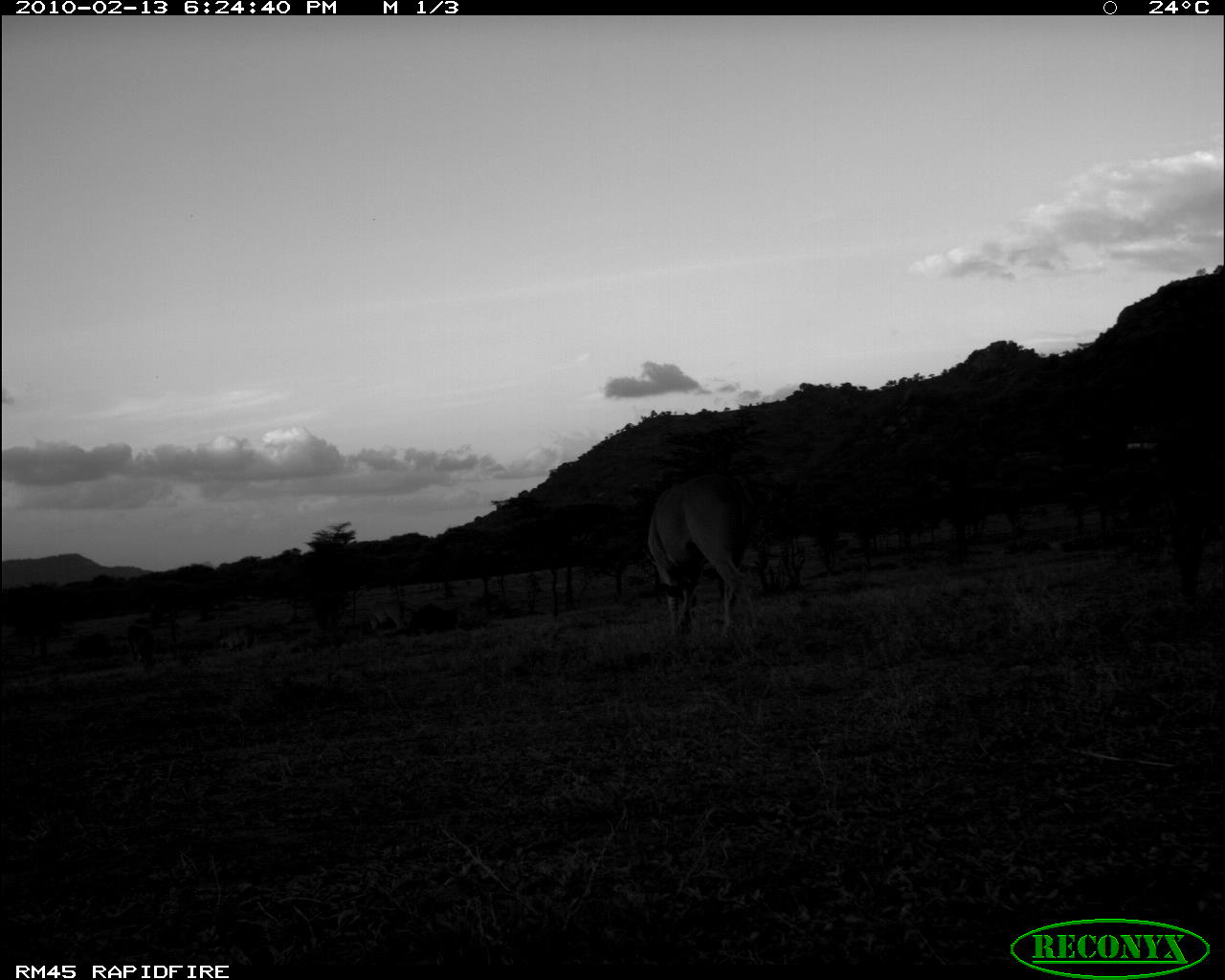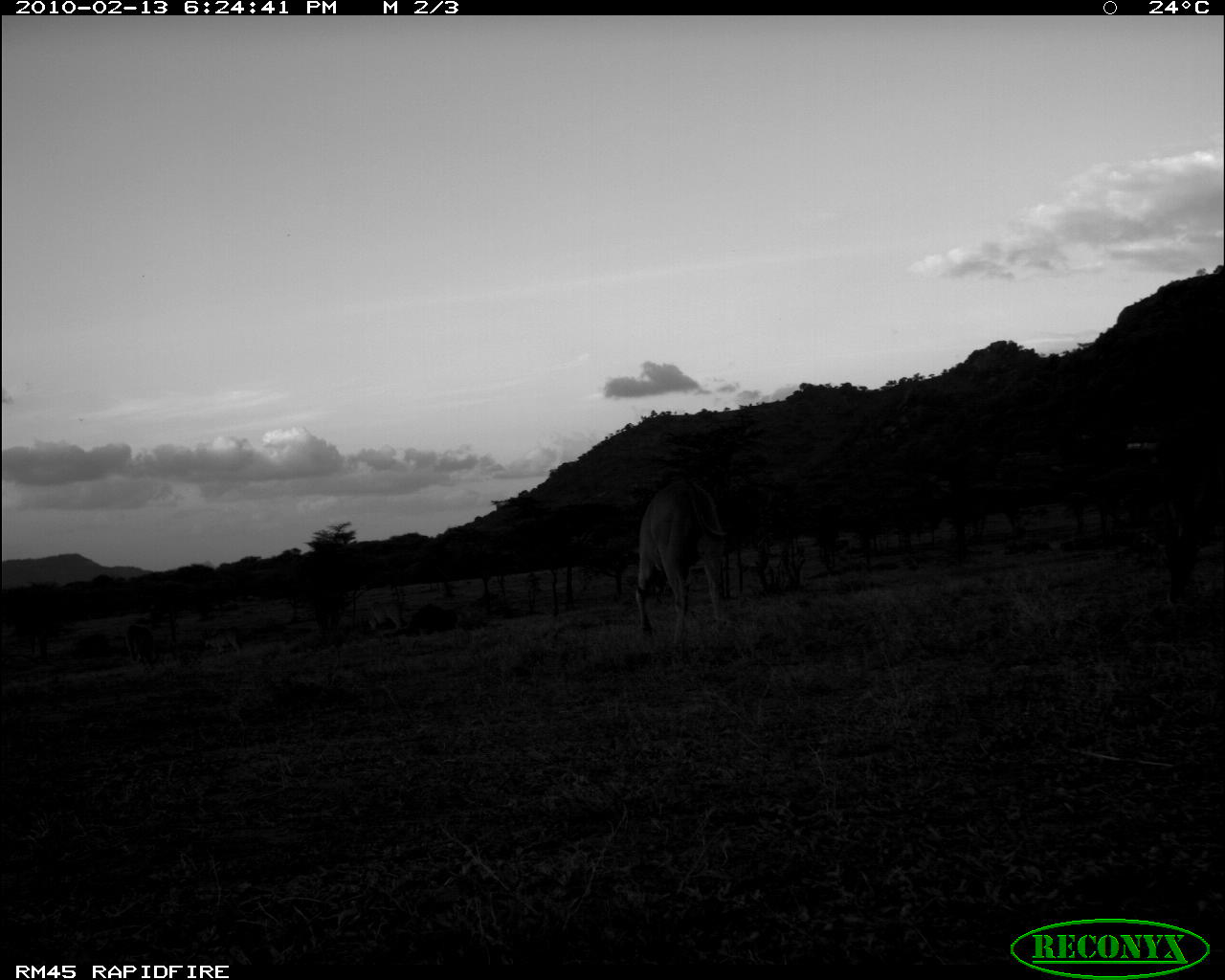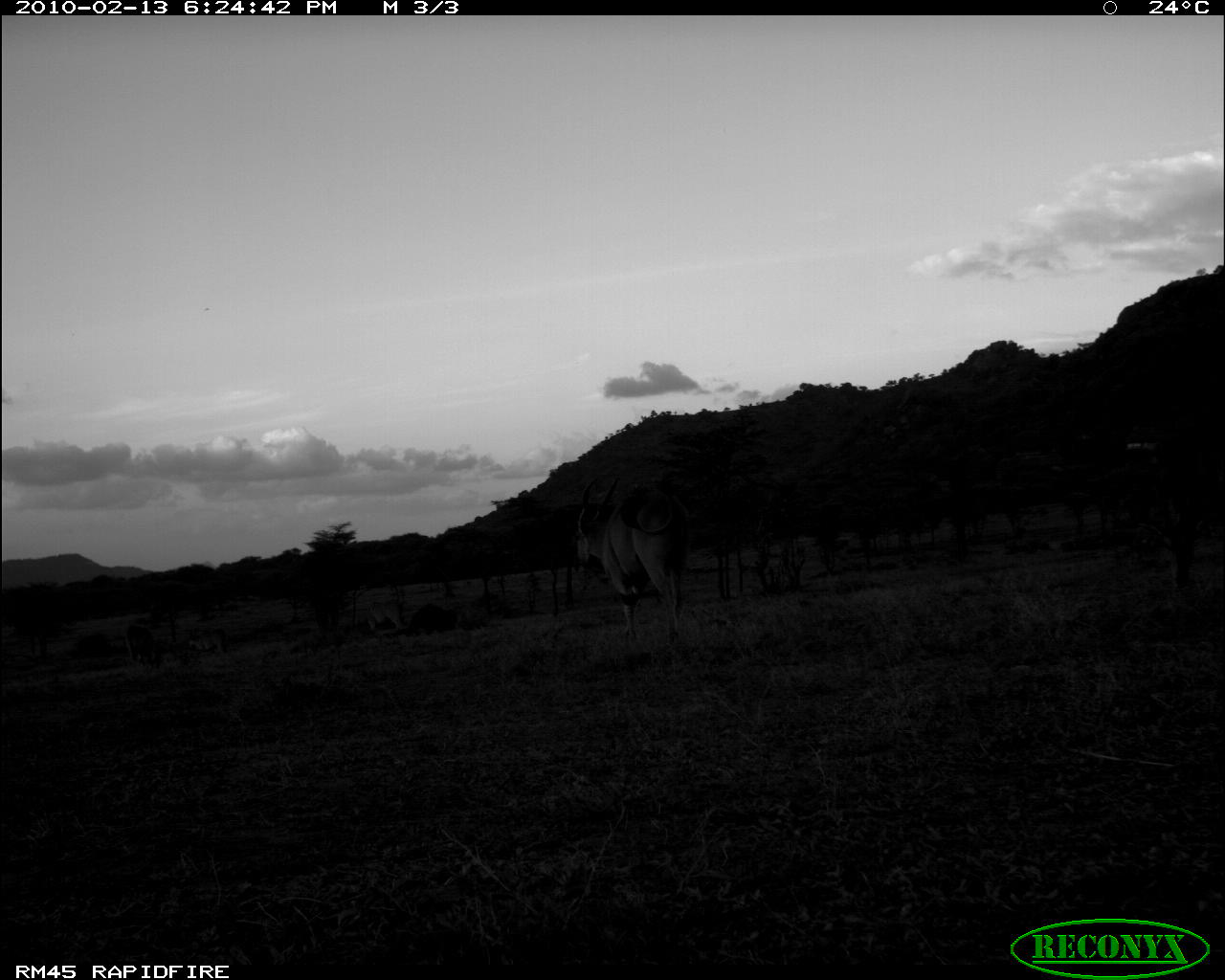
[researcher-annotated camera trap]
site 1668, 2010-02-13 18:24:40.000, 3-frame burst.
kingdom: Animalia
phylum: Chordata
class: Mammalia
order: Artiodactyla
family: Bovidae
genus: Tragelaphus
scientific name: Tragelaphus oryx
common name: eland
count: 4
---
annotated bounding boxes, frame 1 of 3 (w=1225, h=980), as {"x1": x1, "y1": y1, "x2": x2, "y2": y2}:
tragelaphus oryx: {"x1": 642, "y1": 467, "x2": 766, "y2": 647}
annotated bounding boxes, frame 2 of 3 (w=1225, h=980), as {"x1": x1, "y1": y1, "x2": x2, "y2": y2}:
tragelaphus oryx: {"x1": 631, "y1": 479, "x2": 731, "y2": 644}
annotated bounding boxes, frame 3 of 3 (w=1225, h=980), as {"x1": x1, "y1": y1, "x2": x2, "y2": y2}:
tragelaphus oryx: {"x1": 571, "y1": 476, "x2": 690, "y2": 652}